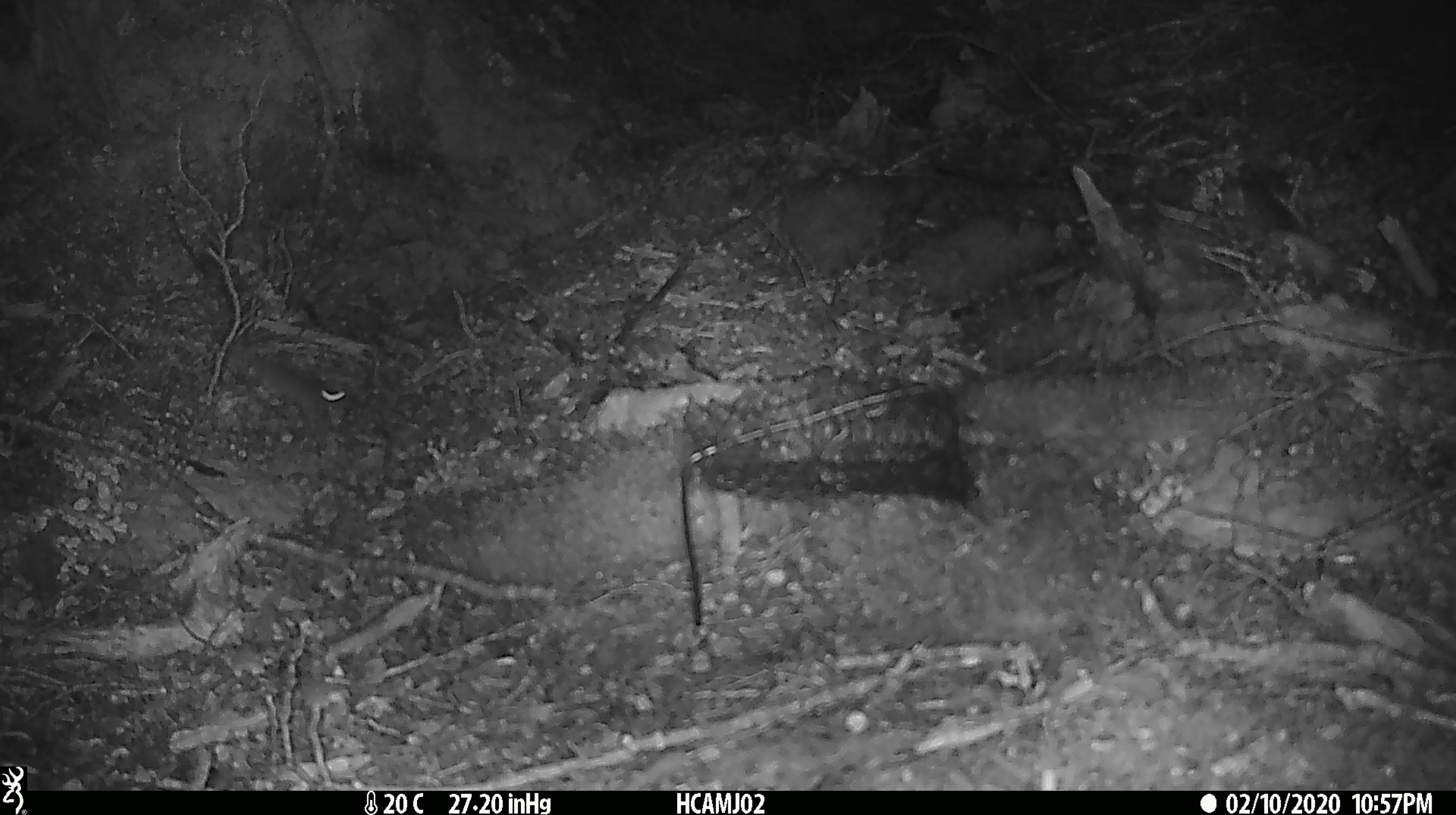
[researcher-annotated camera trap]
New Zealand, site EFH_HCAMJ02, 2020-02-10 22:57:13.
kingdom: Animalia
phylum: Chordata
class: Mammalia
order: Rodentia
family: Muridae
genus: Mus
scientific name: Mus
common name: mouse